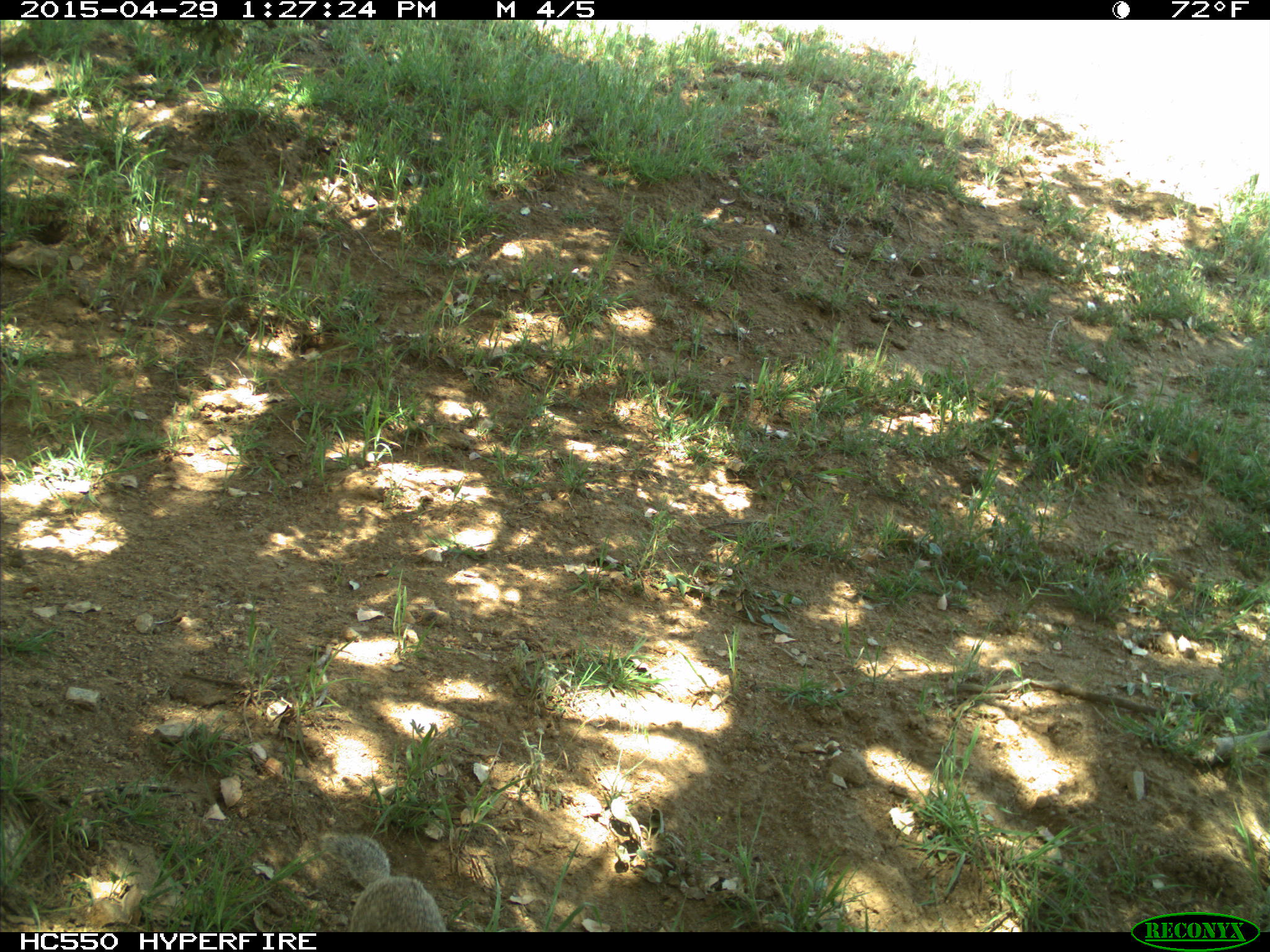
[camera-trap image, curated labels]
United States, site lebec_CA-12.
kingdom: Animalia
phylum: Chordata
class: Mammalia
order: Rodentia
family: Sciuridae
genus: Otospermophilus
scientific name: Otospermophilus beecheyi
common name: california ground squirrel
Otospermophilus beecheyi (california ground squirrel).